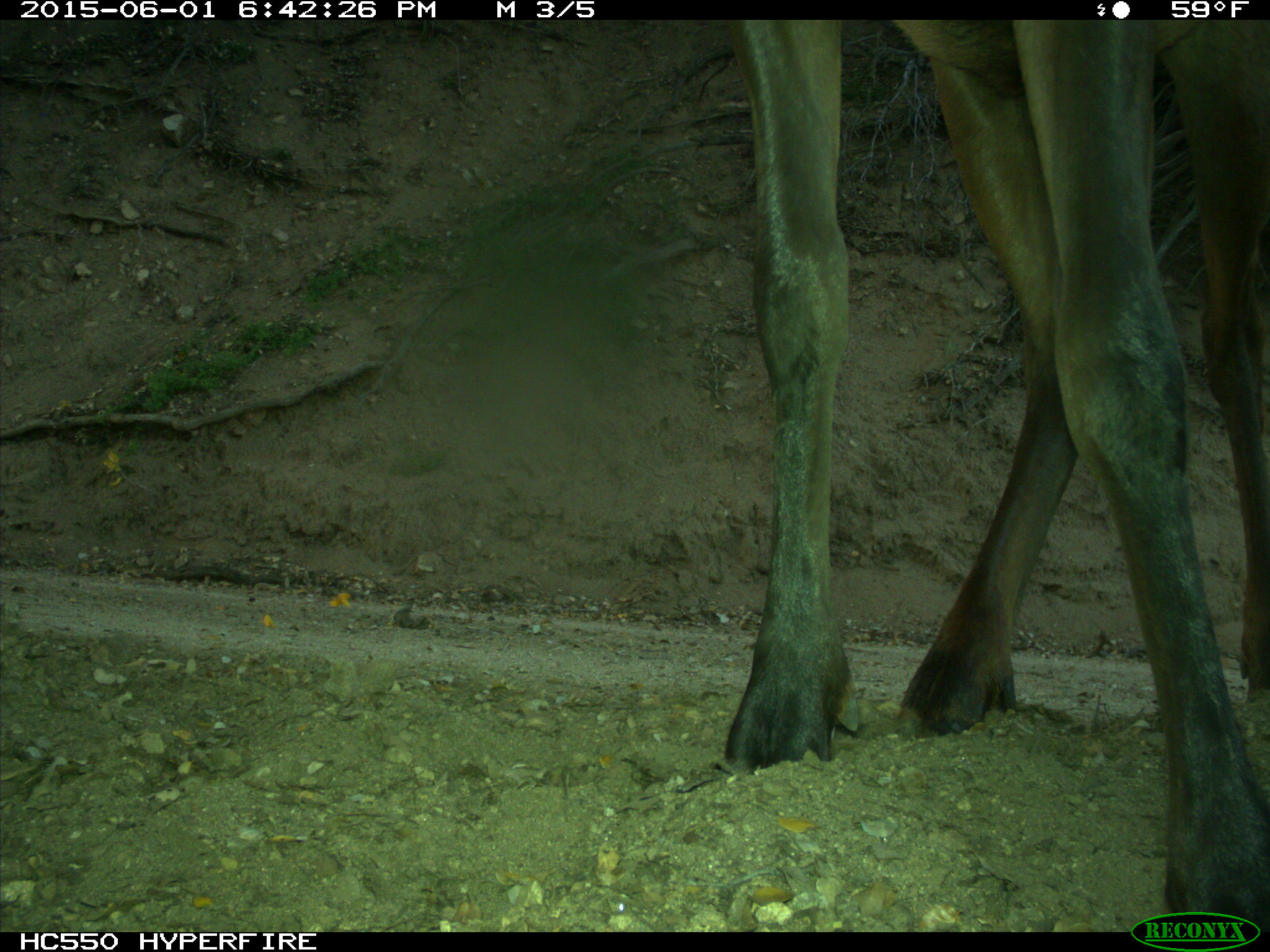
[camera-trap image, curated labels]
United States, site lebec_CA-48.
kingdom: Animalia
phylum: Chordata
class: Mammalia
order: Artiodactyla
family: Cervidae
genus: Cervus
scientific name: Cervus canadensis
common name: elk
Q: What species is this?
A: Cervus canadensis (elk).